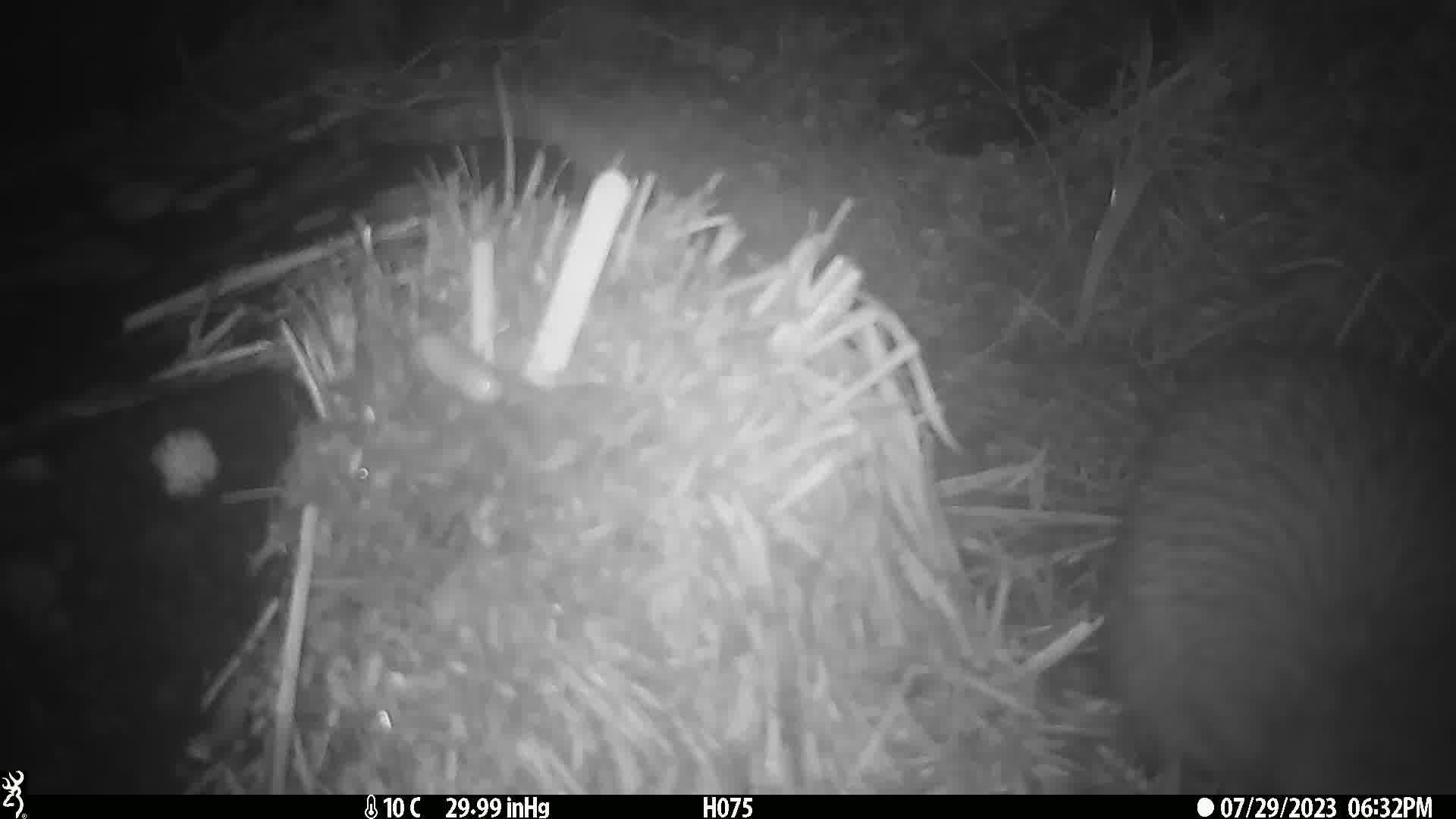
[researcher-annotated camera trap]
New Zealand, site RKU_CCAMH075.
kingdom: Animalia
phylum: Chordata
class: Aves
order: Apterygiformes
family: Apterygidae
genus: Apteryx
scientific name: Apteryx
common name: kiwi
Kiwi (Apteryx).